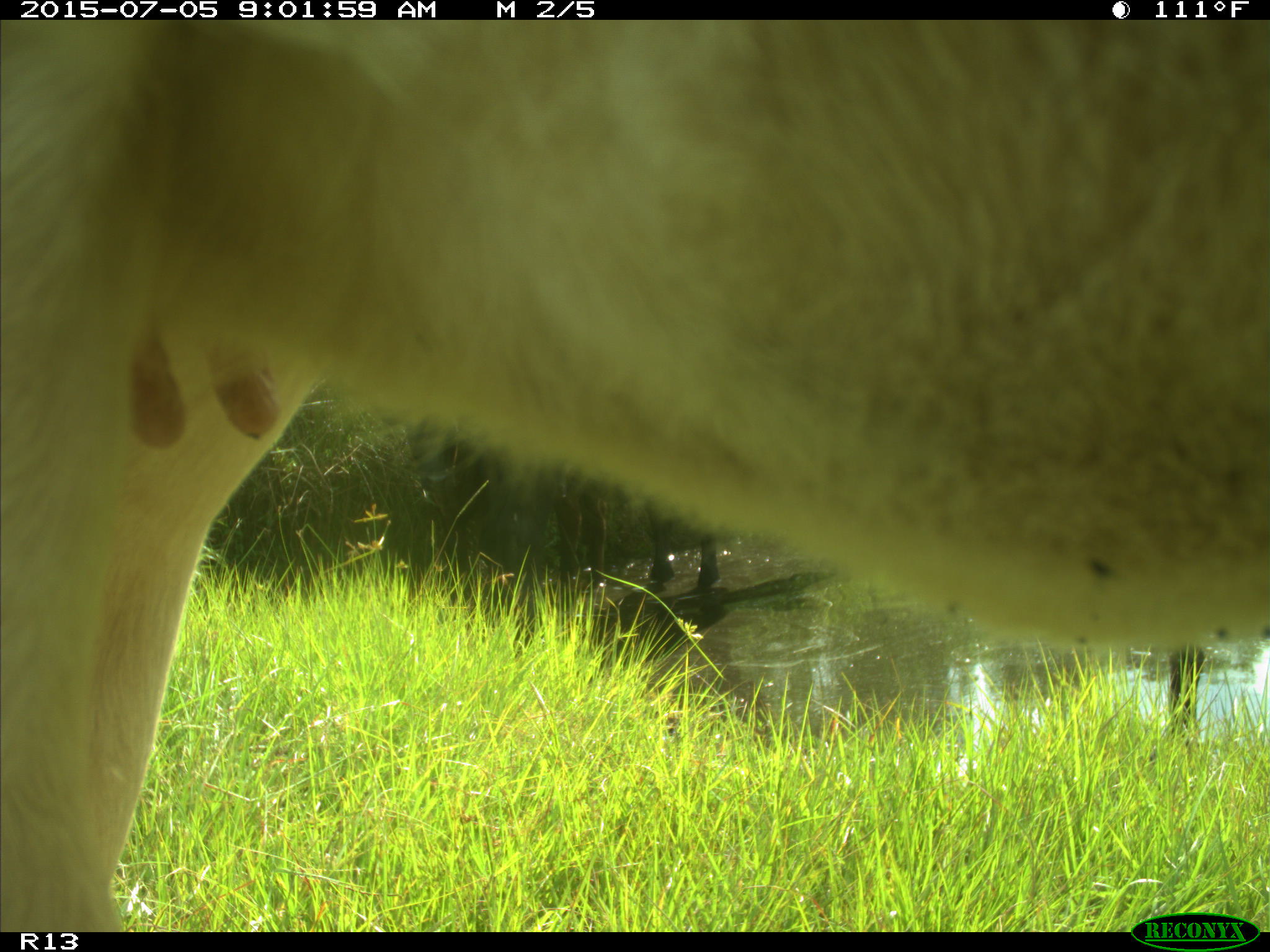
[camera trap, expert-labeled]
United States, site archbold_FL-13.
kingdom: Animalia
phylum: Chordata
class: Mammalia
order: Artiodactyla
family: Bovidae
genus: Bos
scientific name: Bos taurus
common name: domestic cow